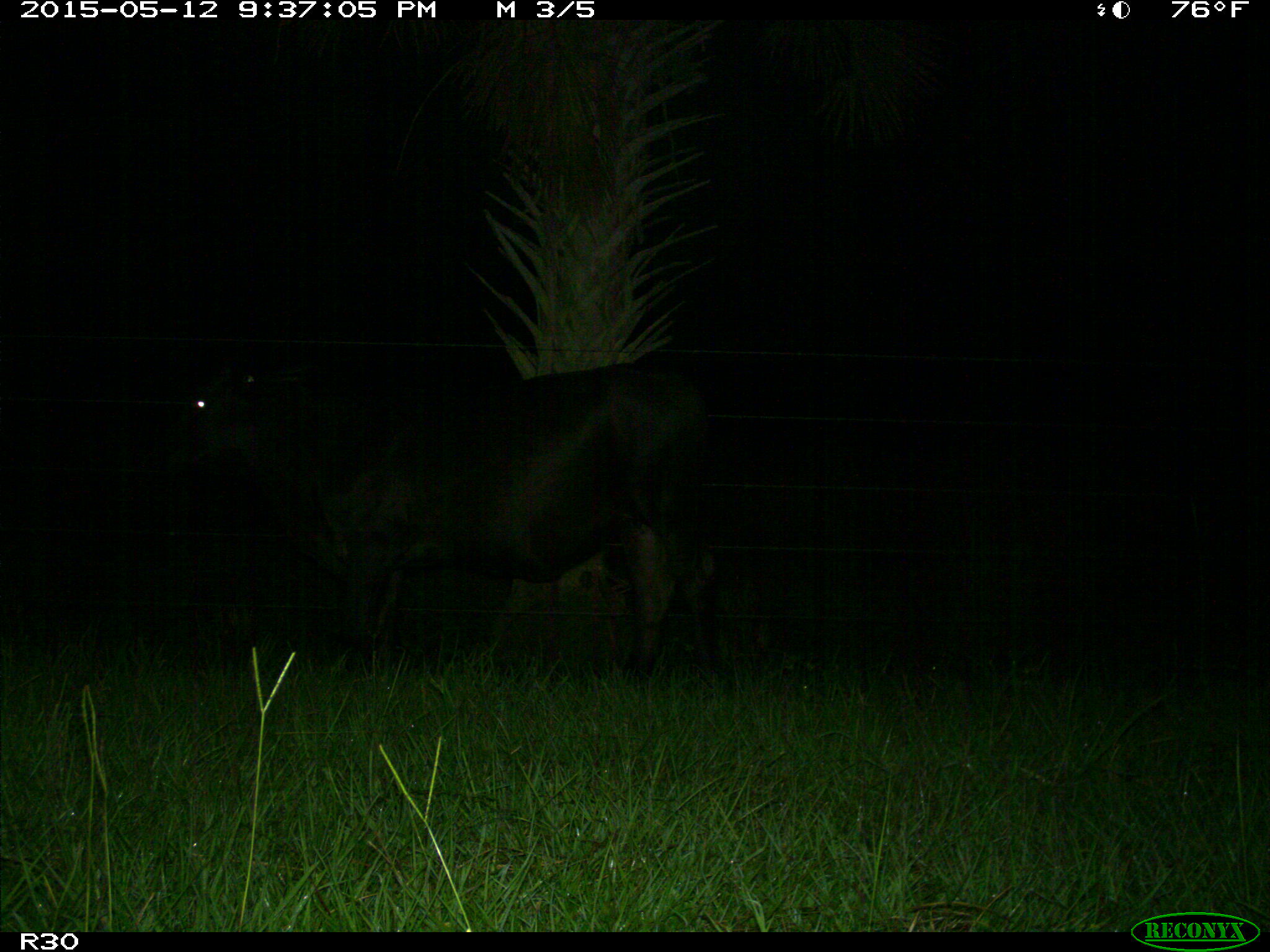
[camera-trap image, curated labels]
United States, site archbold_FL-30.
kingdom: Animalia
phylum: Chordata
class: Mammalia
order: Artiodactyla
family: Bovidae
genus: Bos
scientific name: Bos taurus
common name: domestic cow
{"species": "Bos taurus (domestic cow)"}